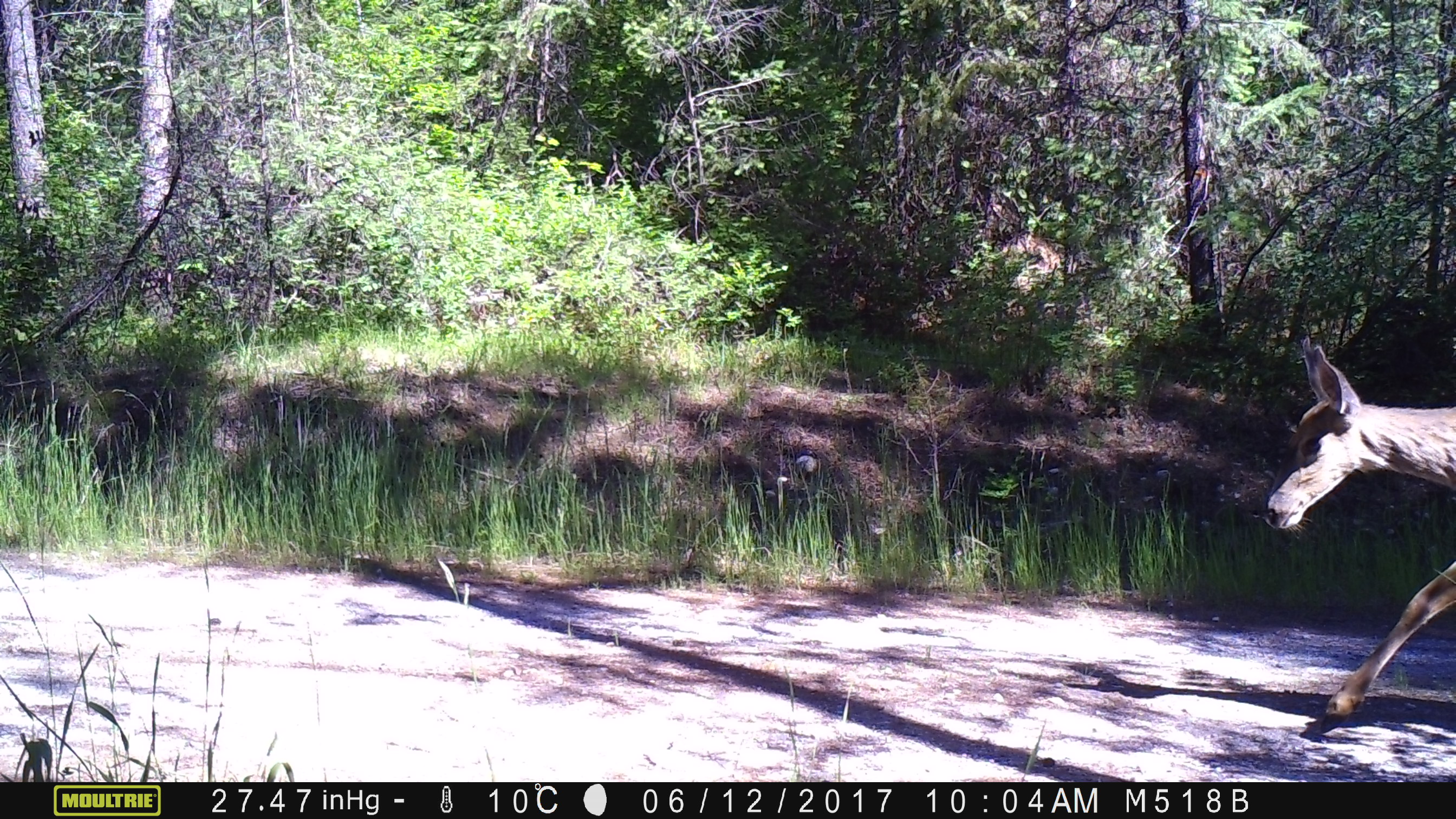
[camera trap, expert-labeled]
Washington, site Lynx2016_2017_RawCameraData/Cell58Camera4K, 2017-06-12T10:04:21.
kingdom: Animalia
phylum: Chordata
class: Mammalia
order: Artiodactyla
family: Cervidae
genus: Odocoileus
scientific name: Odocoileus hemionus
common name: mule deer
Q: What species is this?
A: Odocoileus hemionus (mule deer).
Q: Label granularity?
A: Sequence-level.